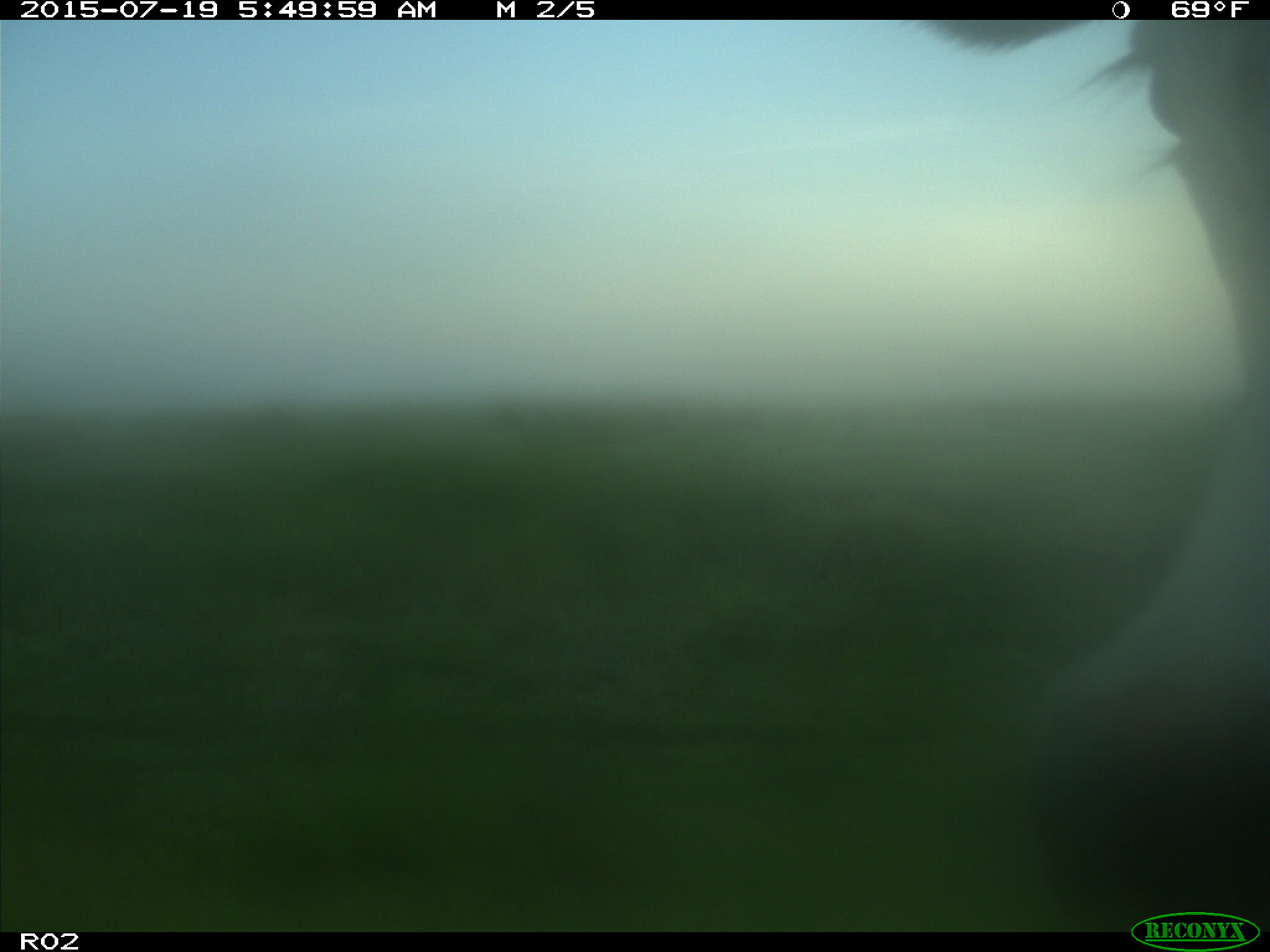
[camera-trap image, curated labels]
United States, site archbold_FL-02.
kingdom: Animalia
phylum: Chordata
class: Mammalia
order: Artiodactyla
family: Bovidae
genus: Bos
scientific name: Bos taurus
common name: domestic cow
Bos taurus (domestic cow).